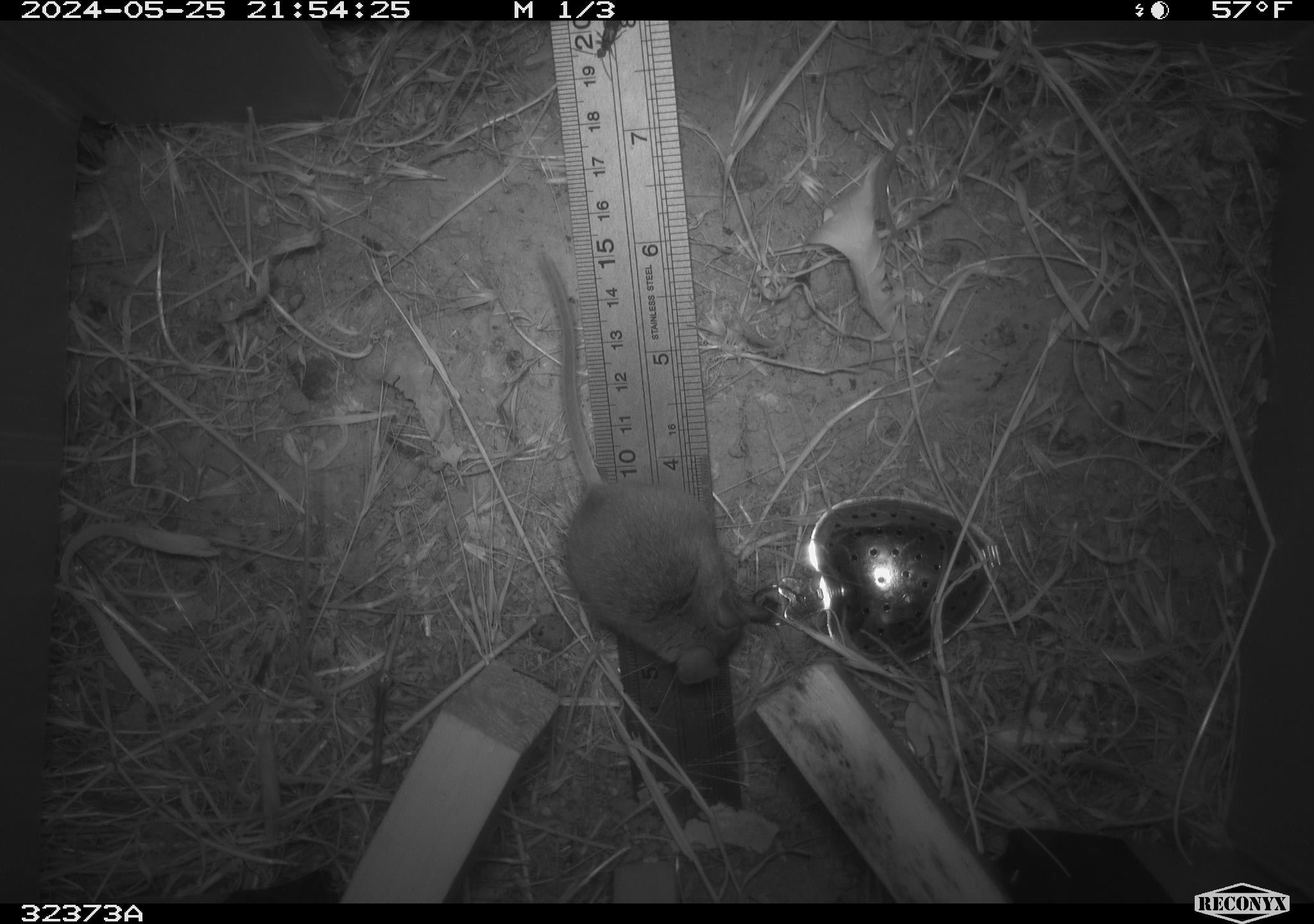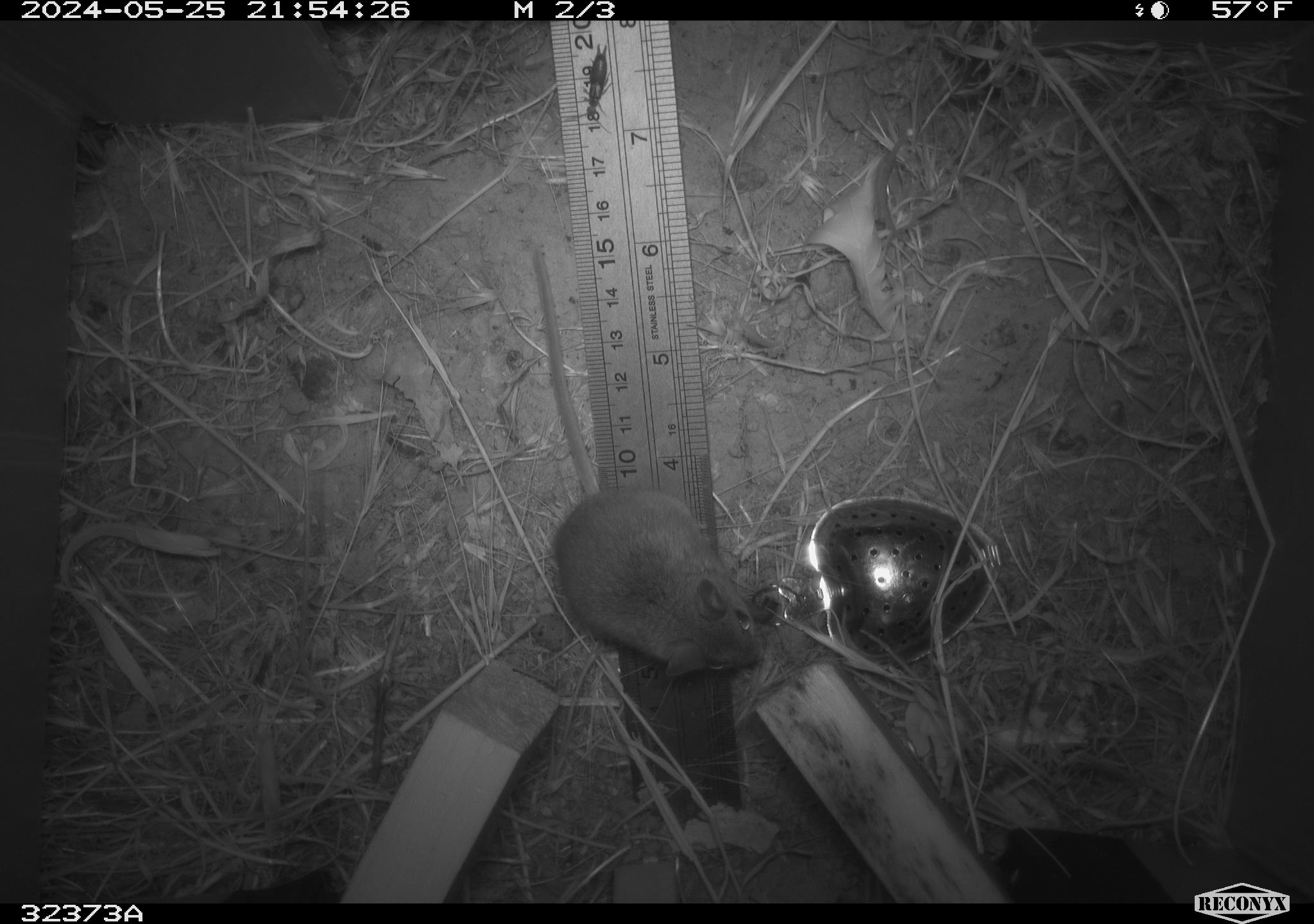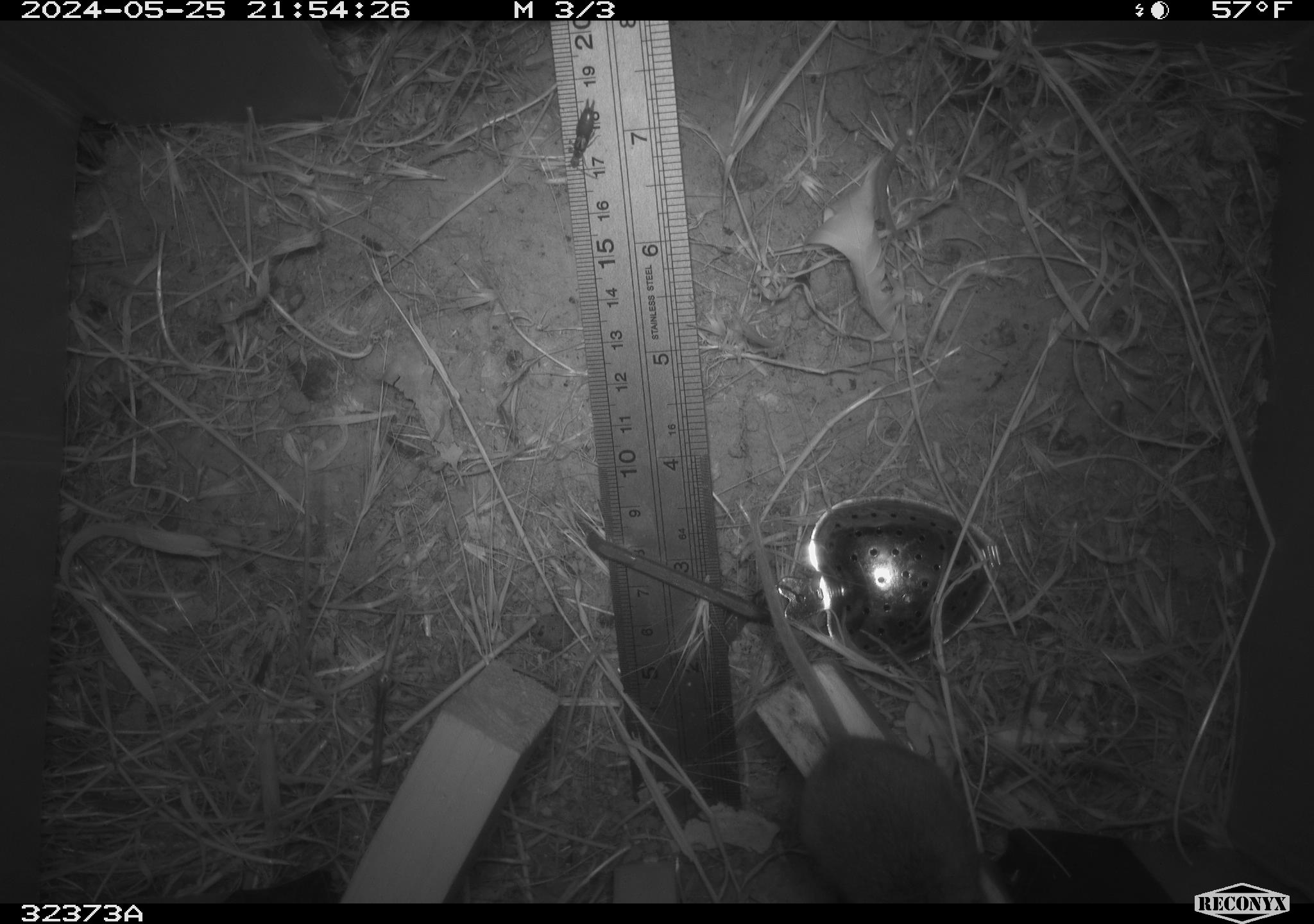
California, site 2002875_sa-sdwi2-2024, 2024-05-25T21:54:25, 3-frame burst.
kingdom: Animalia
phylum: Chordata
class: Mammalia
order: Rodentia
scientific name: Rodentia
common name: mouse species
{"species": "mouse species (Rodentia)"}